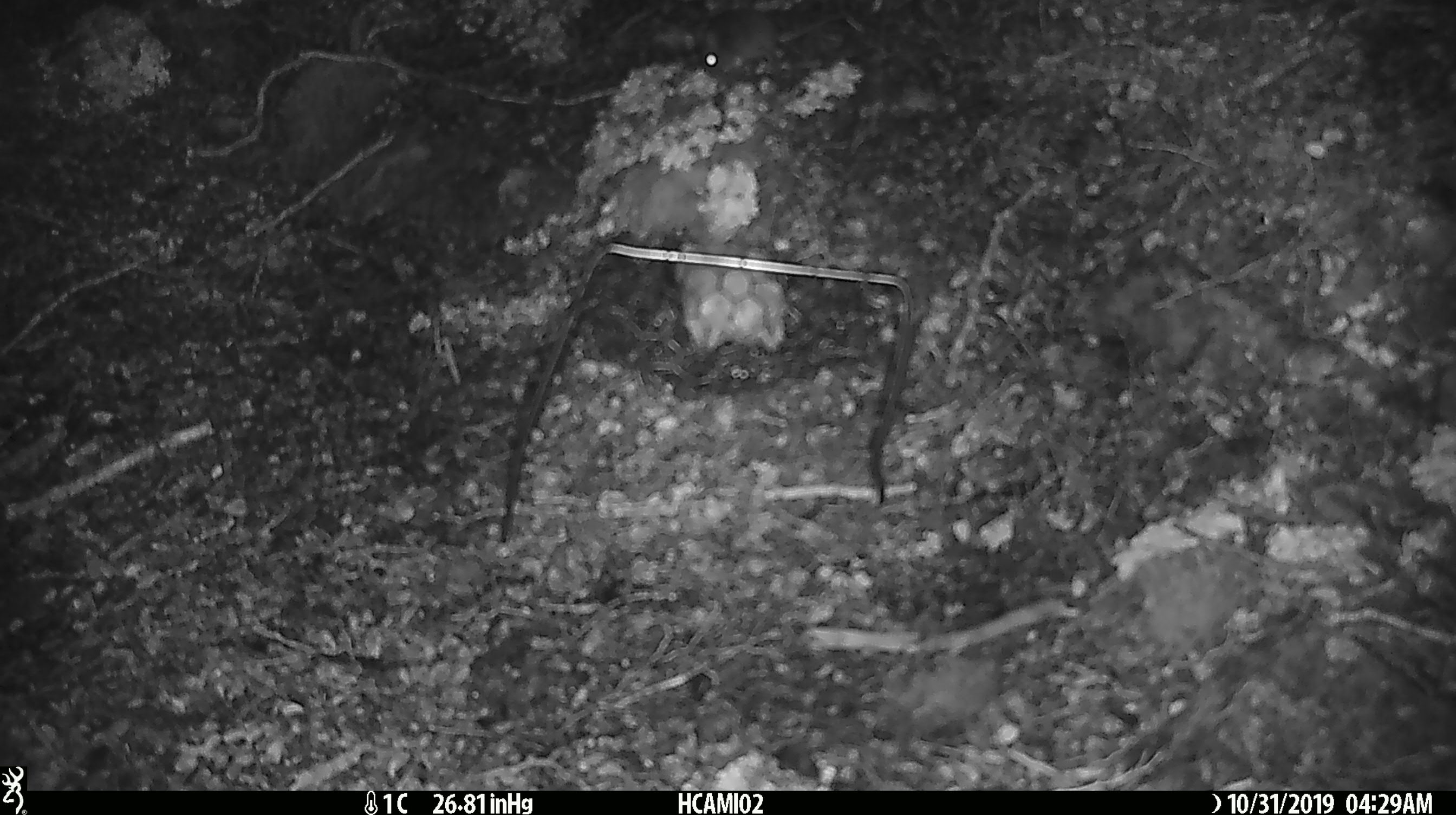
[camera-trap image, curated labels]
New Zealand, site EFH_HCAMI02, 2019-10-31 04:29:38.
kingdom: Animalia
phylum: Chordata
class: Mammalia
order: Rodentia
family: Muridae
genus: Mus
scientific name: Mus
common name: mouse